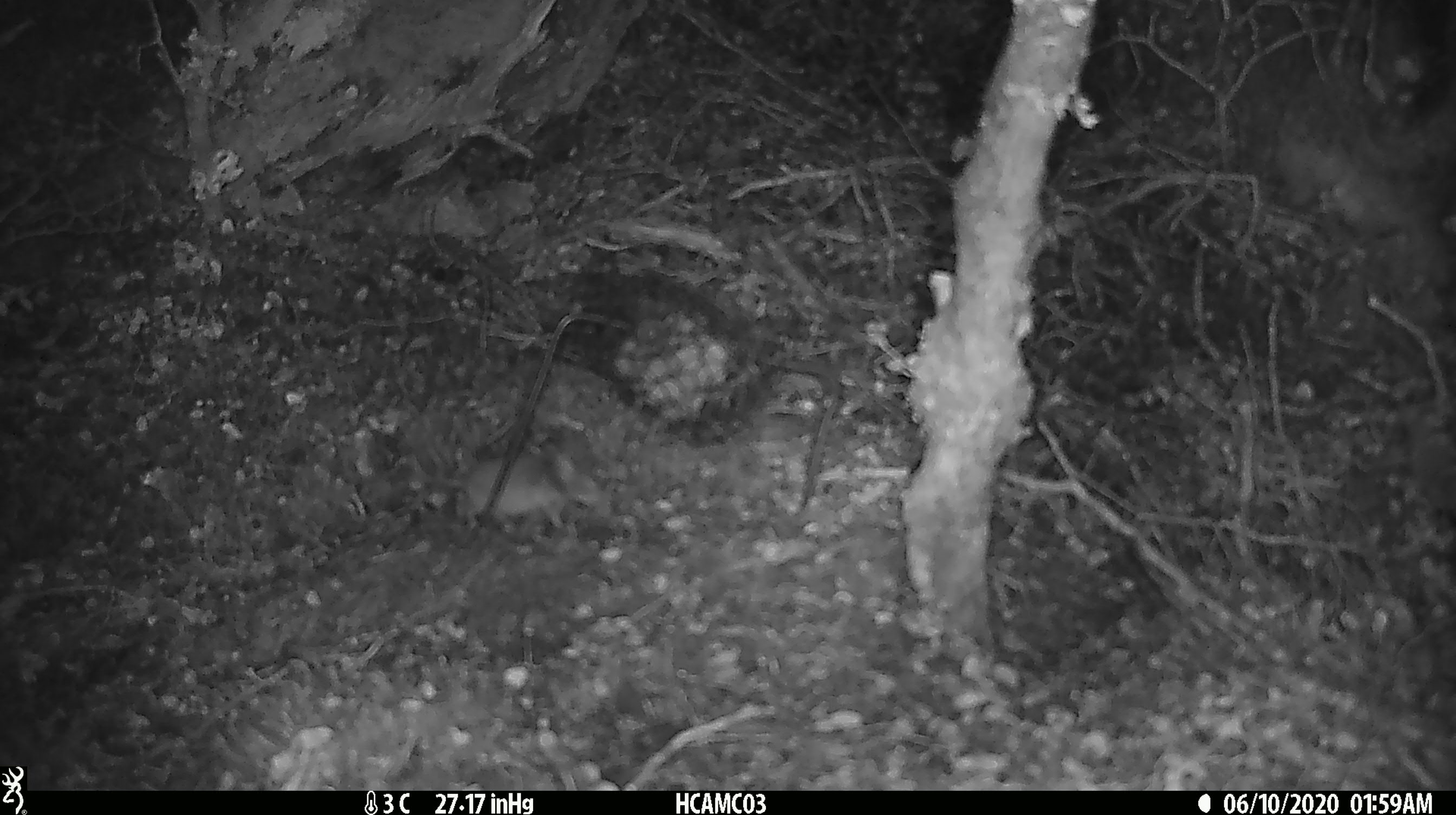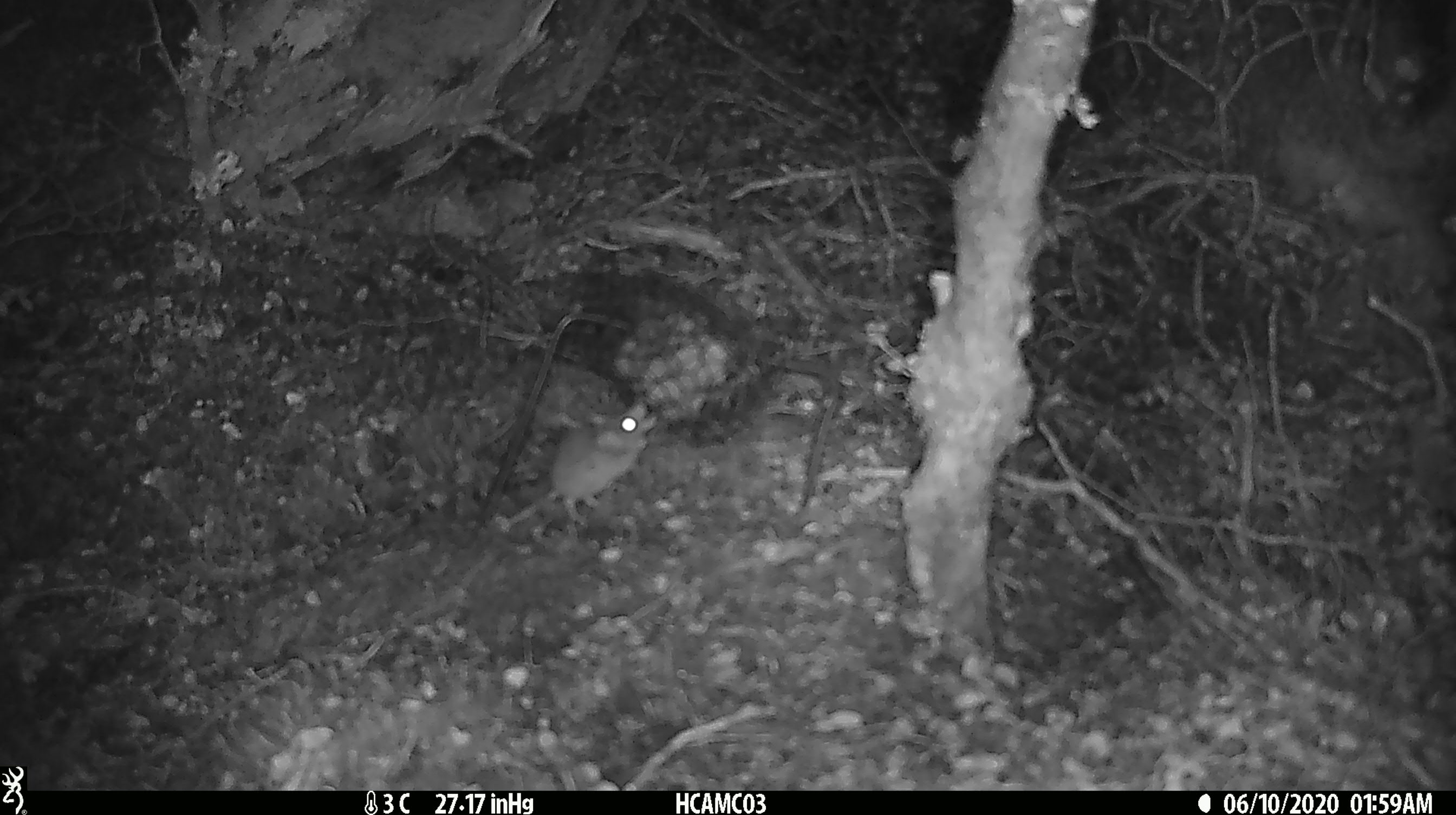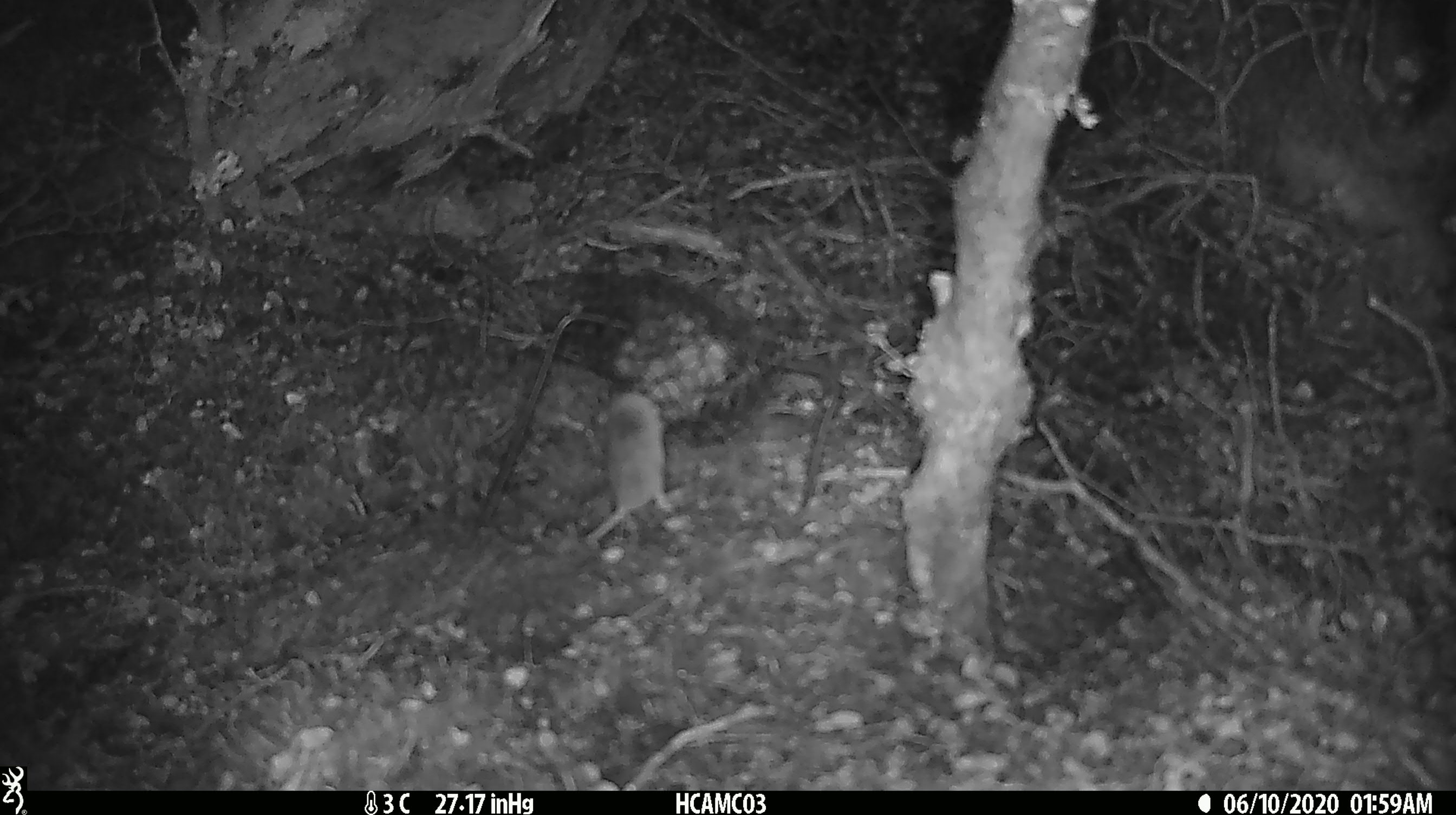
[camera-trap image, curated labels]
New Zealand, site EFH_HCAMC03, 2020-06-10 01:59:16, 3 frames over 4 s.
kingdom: Animalia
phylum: Chordata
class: Mammalia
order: Rodentia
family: Muridae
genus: Mus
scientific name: Mus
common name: mouse